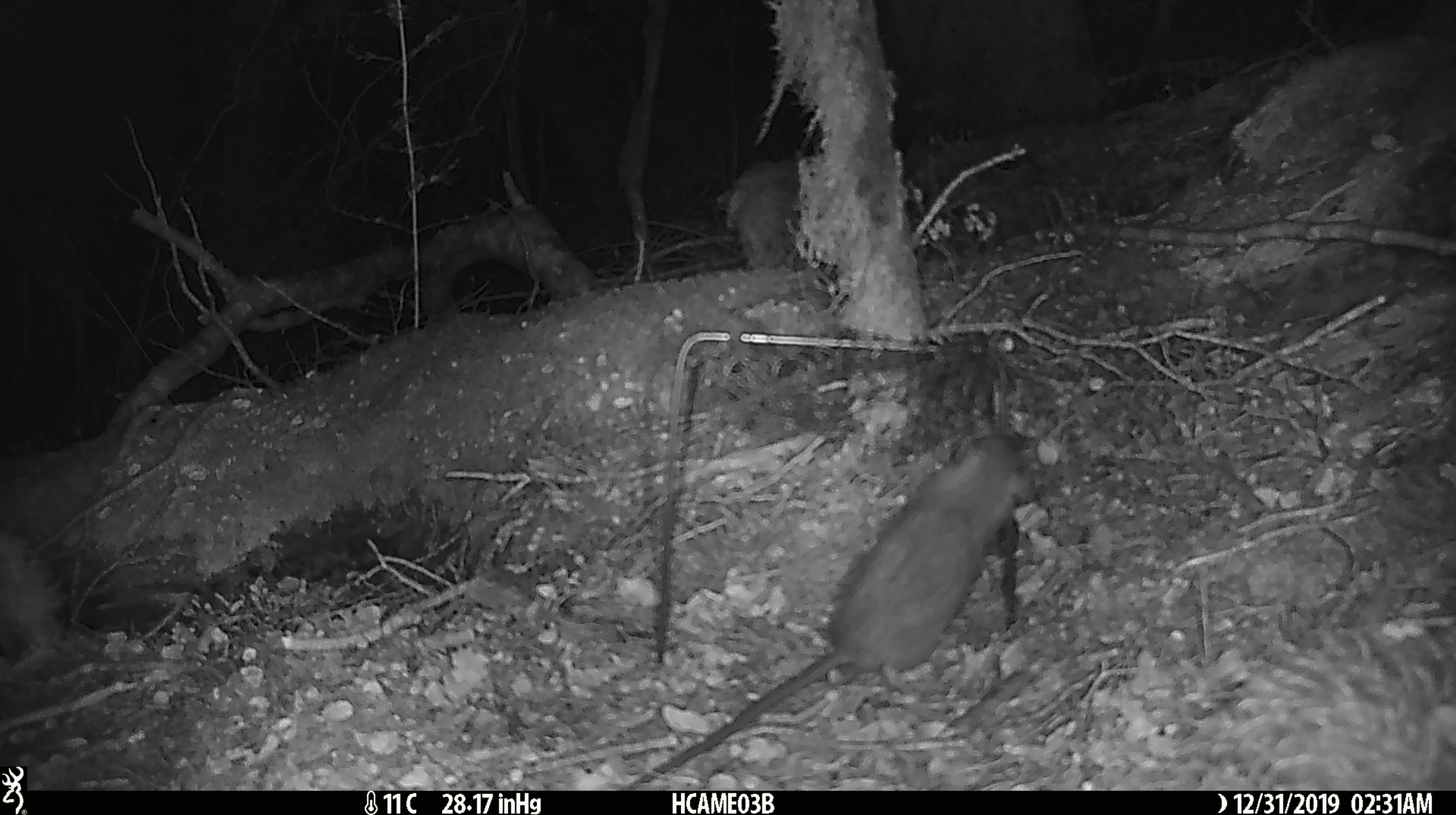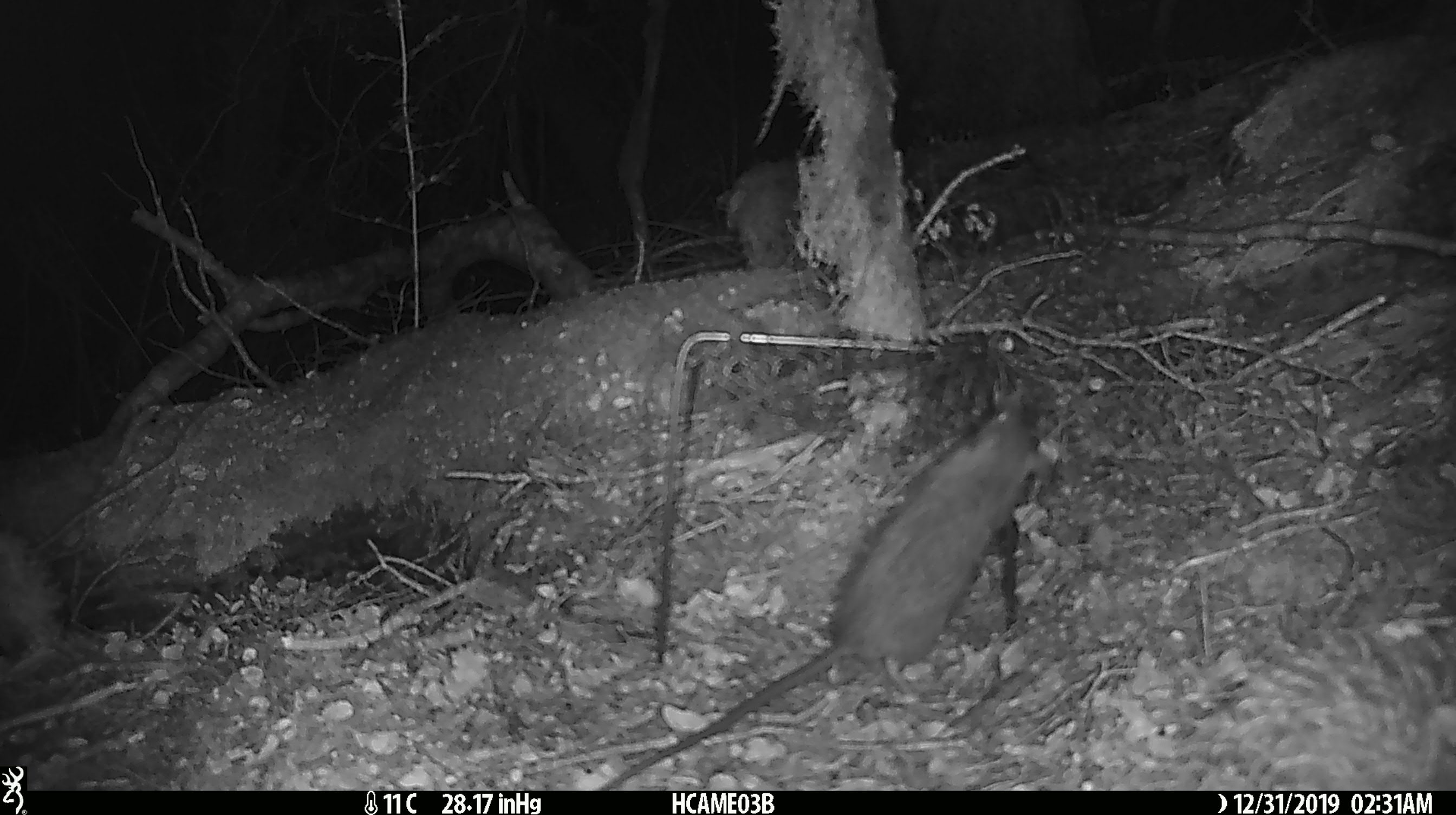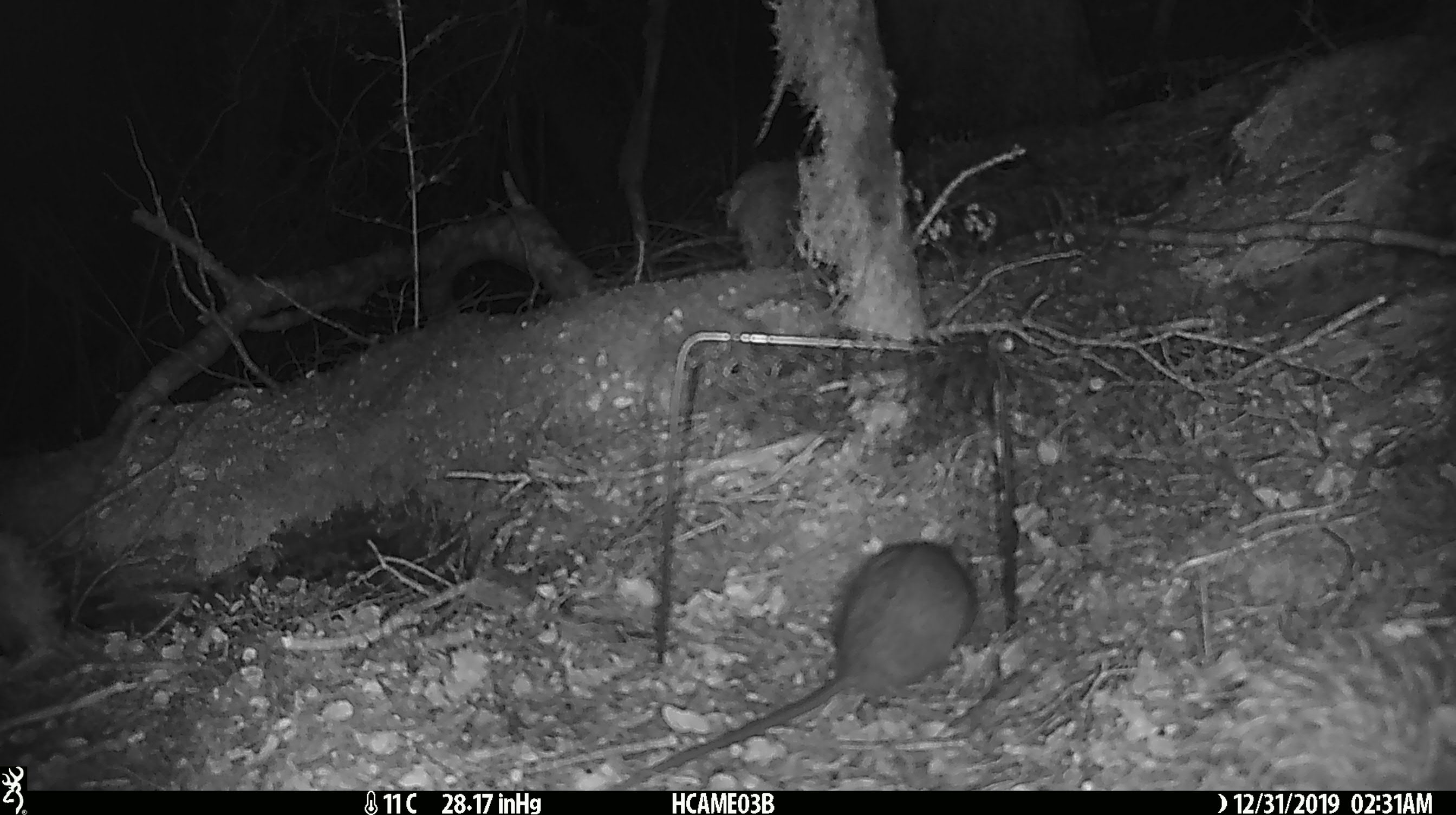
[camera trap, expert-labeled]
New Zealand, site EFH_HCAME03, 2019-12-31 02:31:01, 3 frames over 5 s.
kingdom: Animalia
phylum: Chordata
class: Mammalia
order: Rodentia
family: Muridae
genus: Rattus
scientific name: Rattus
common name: rat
Rat (Rattus).